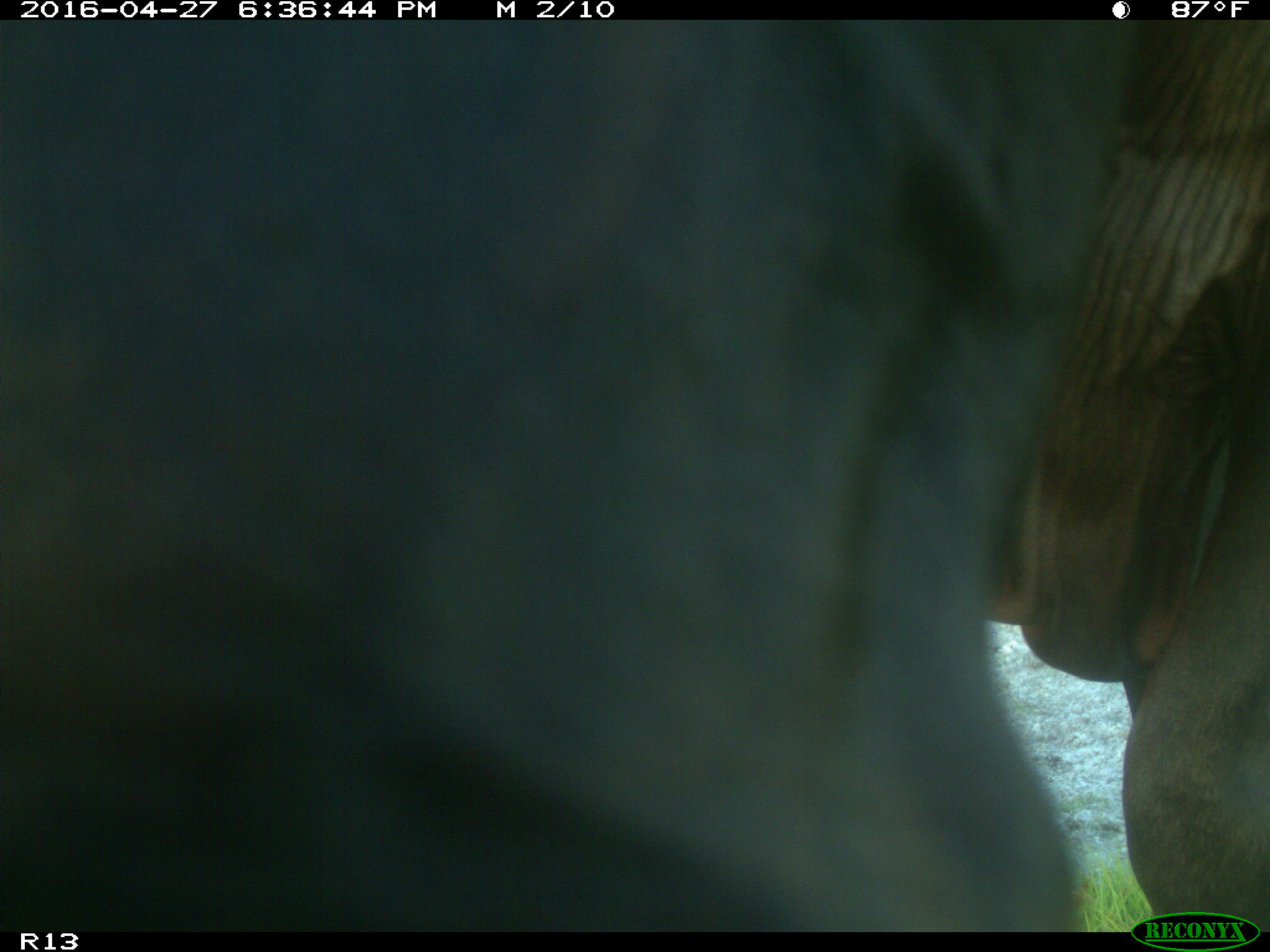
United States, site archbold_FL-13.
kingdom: Animalia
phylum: Chordata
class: Mammalia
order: Artiodactyla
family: Bovidae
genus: Bos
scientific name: Bos taurus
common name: domestic cow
Bos taurus (domestic cow).